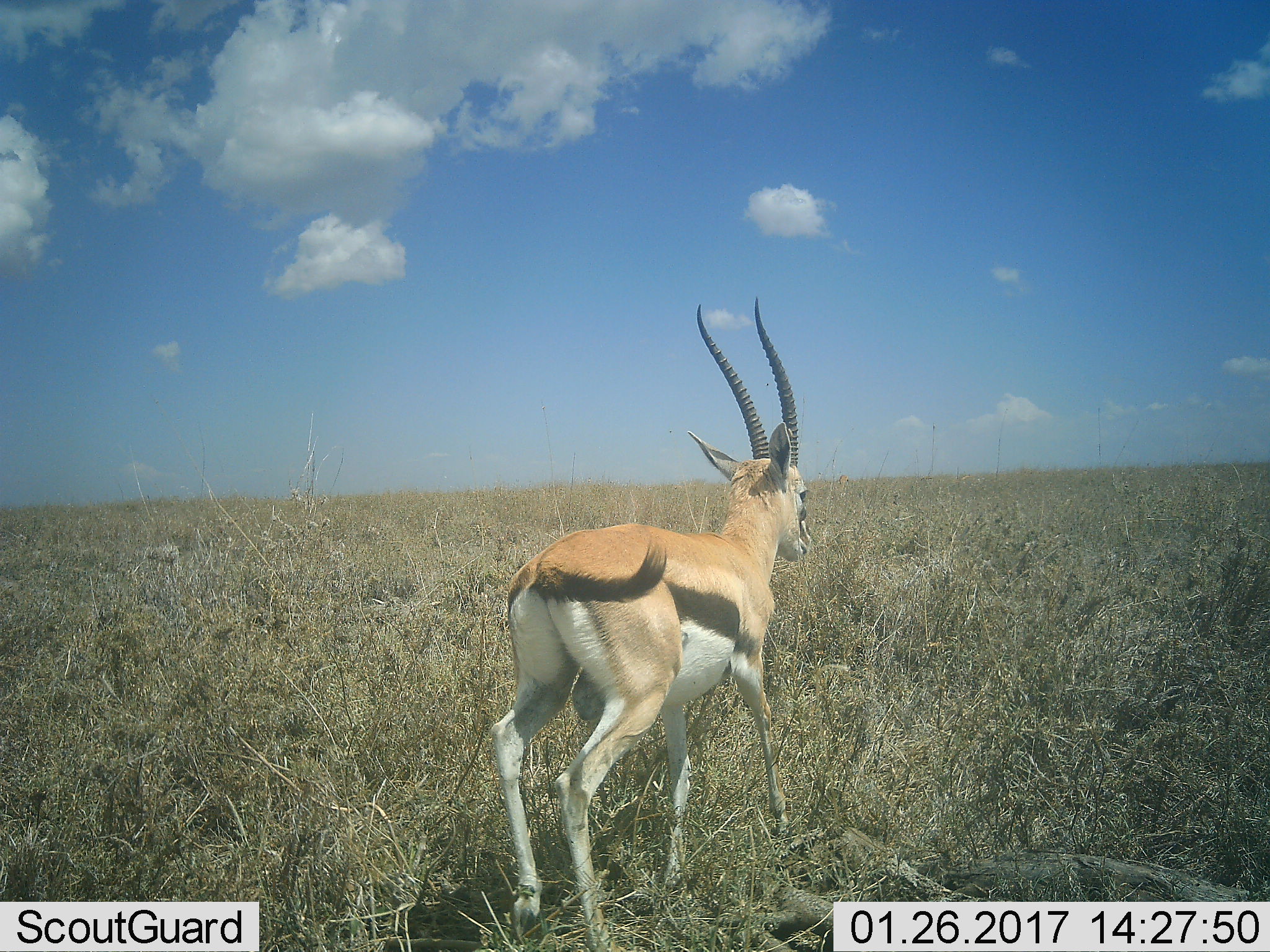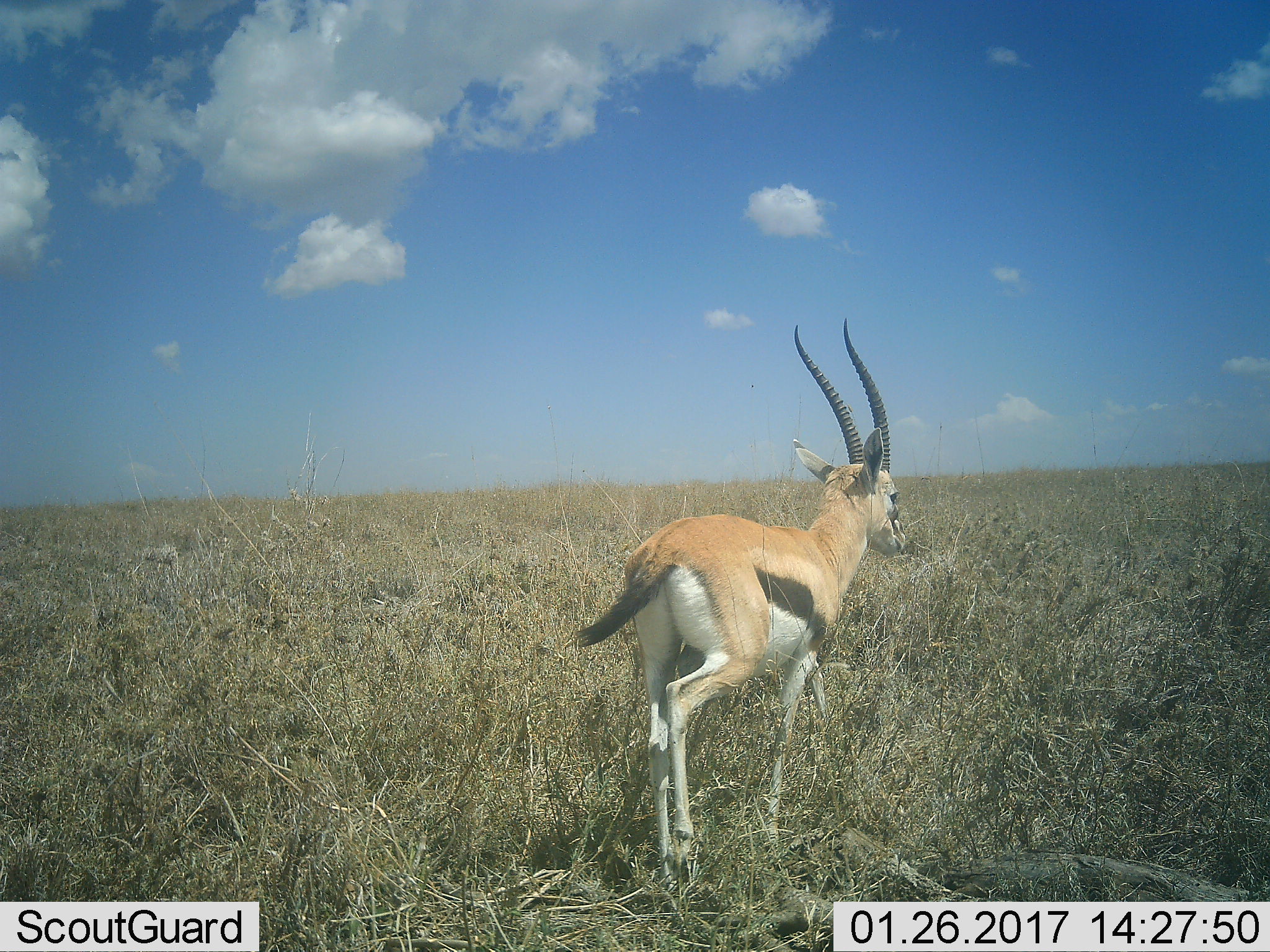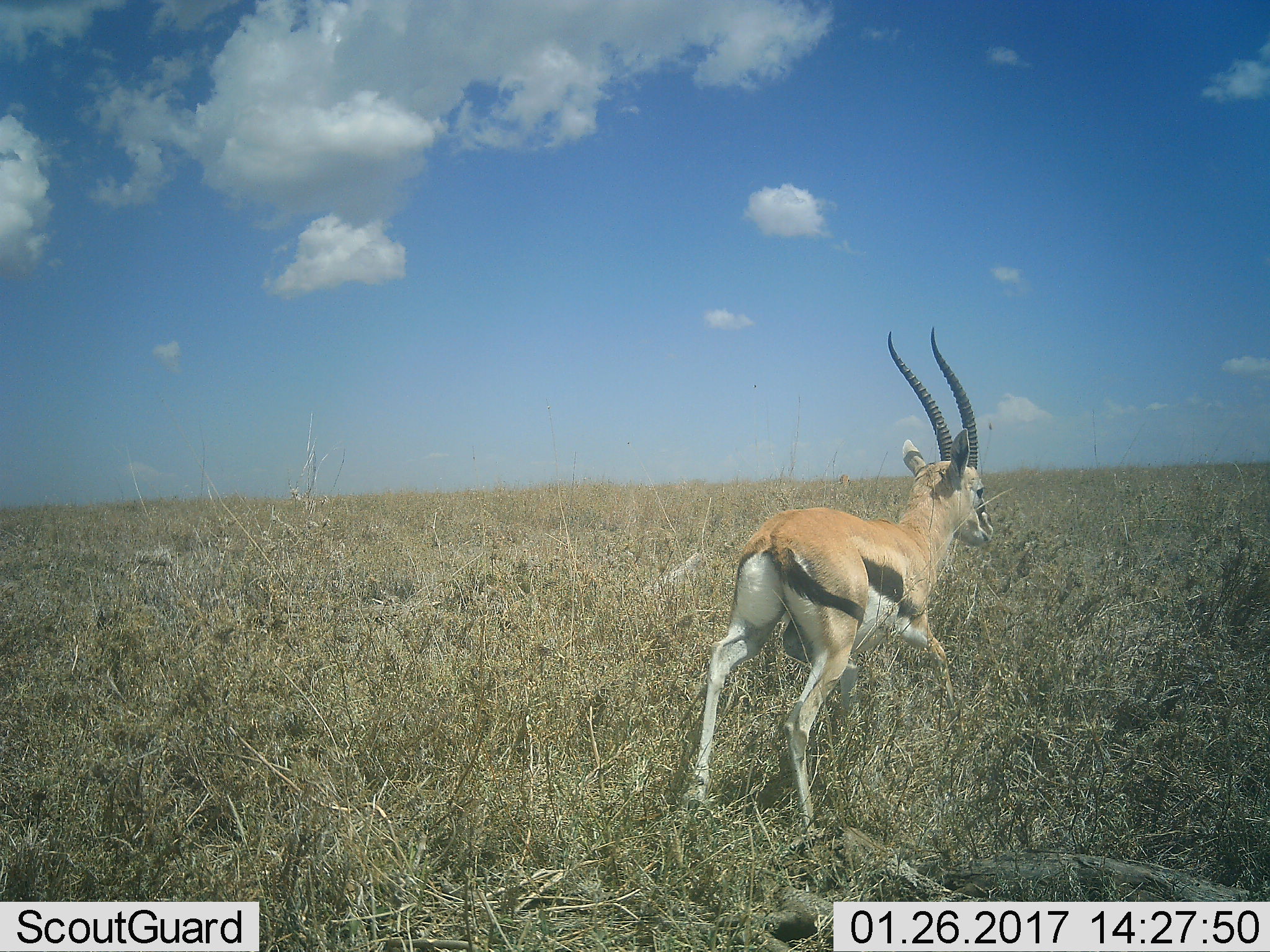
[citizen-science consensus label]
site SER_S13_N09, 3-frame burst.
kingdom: Animalia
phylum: Chordata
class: Mammalia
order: Artiodactyla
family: Bovidae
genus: Eudorcas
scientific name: Eudorcas thomsonii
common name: thomson's gazelle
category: gazellethomsons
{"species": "gazellethomsons (thomson's gazelle) (Eudorcas thomsonii)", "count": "1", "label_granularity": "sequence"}